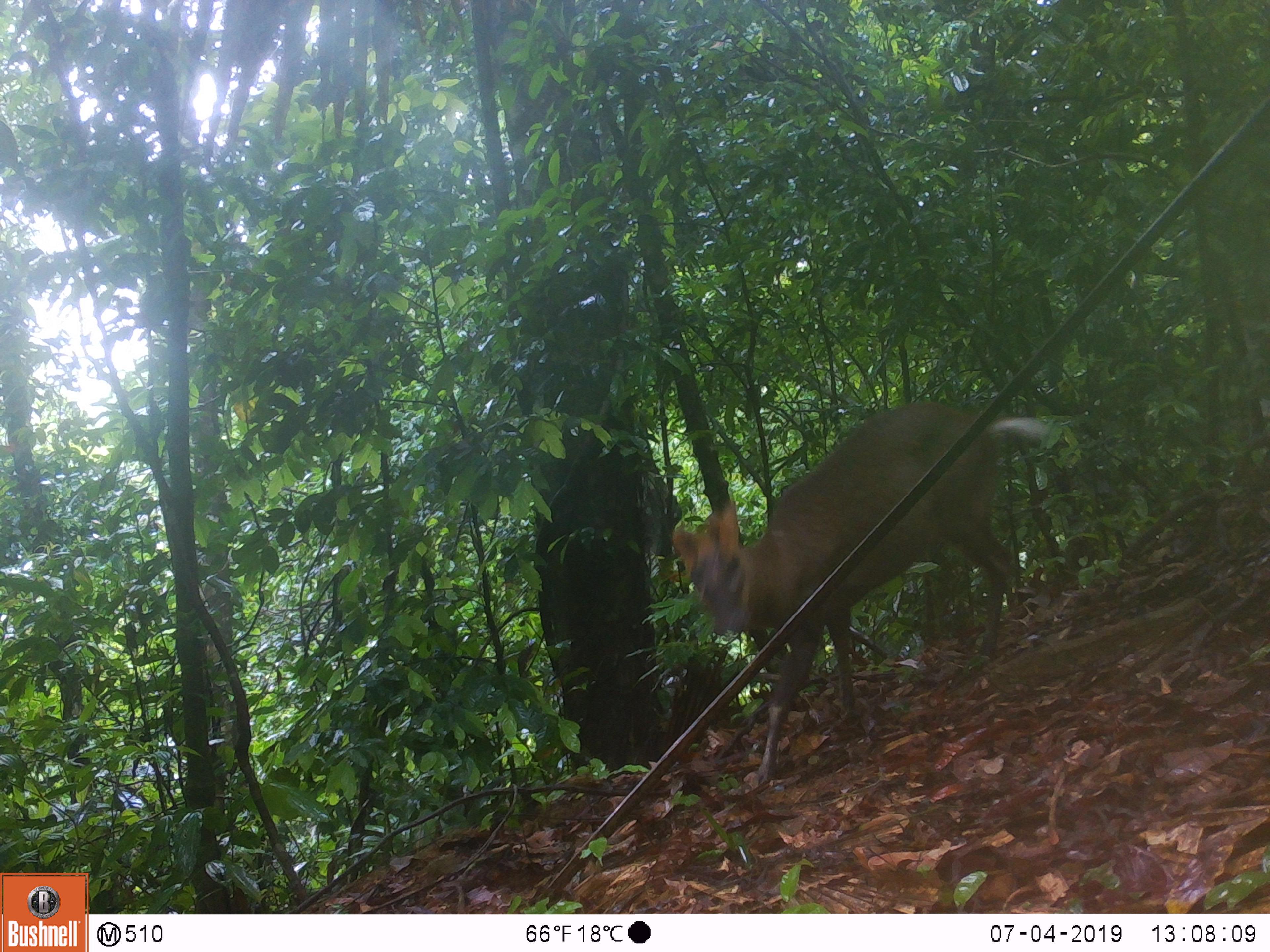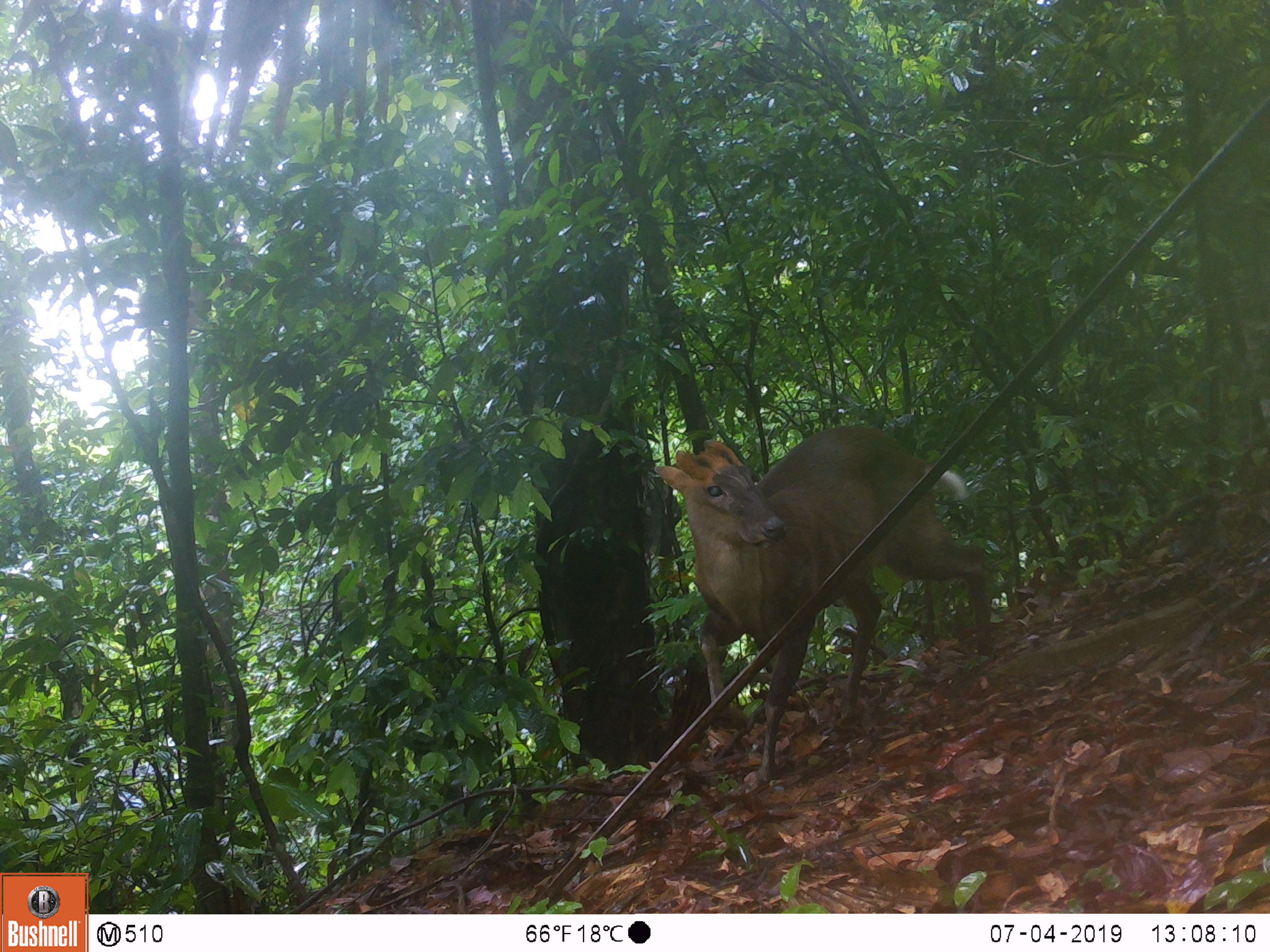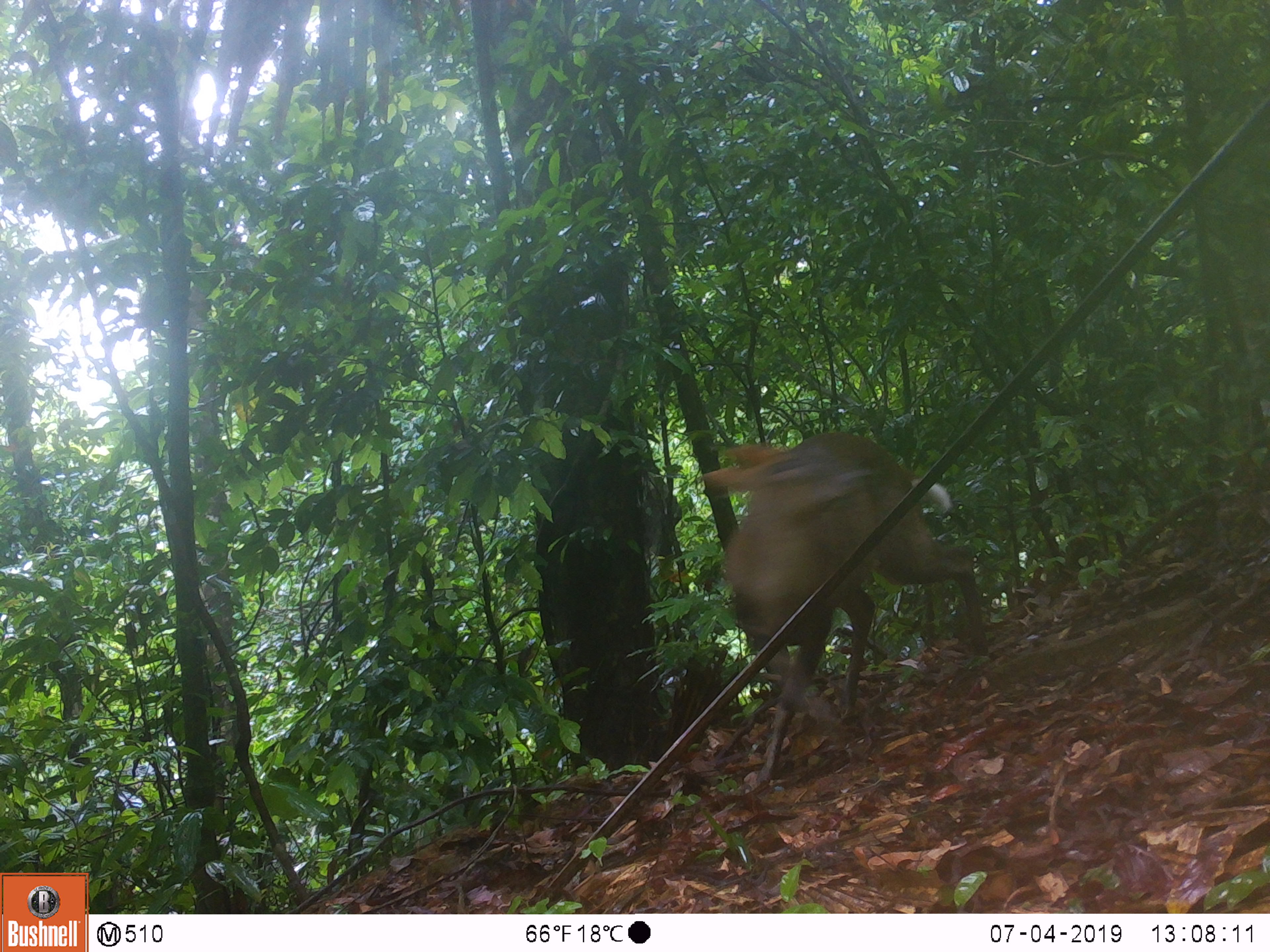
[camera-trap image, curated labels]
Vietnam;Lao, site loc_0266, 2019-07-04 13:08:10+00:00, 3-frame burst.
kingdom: Animalia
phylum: Chordata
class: Mammalia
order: Artiodactyla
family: Cervidae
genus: Muntiacus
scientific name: Muntiacus rooseveltorum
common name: roosevelt's muntjac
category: roosevelts muntjac group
Roosevelts muntjac group (roosevelt's muntjac) (Muntiacus rooseveltorum). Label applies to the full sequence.